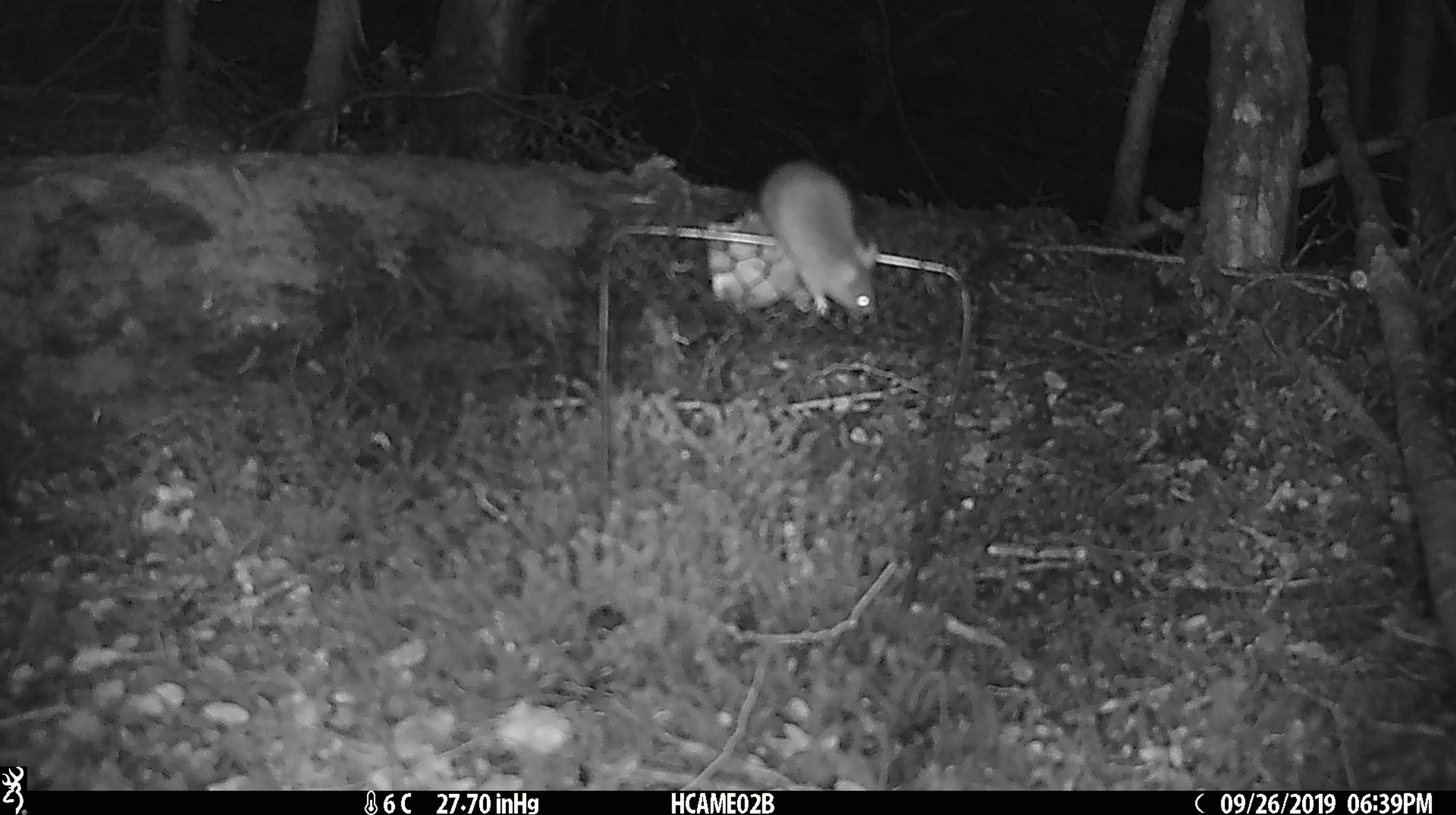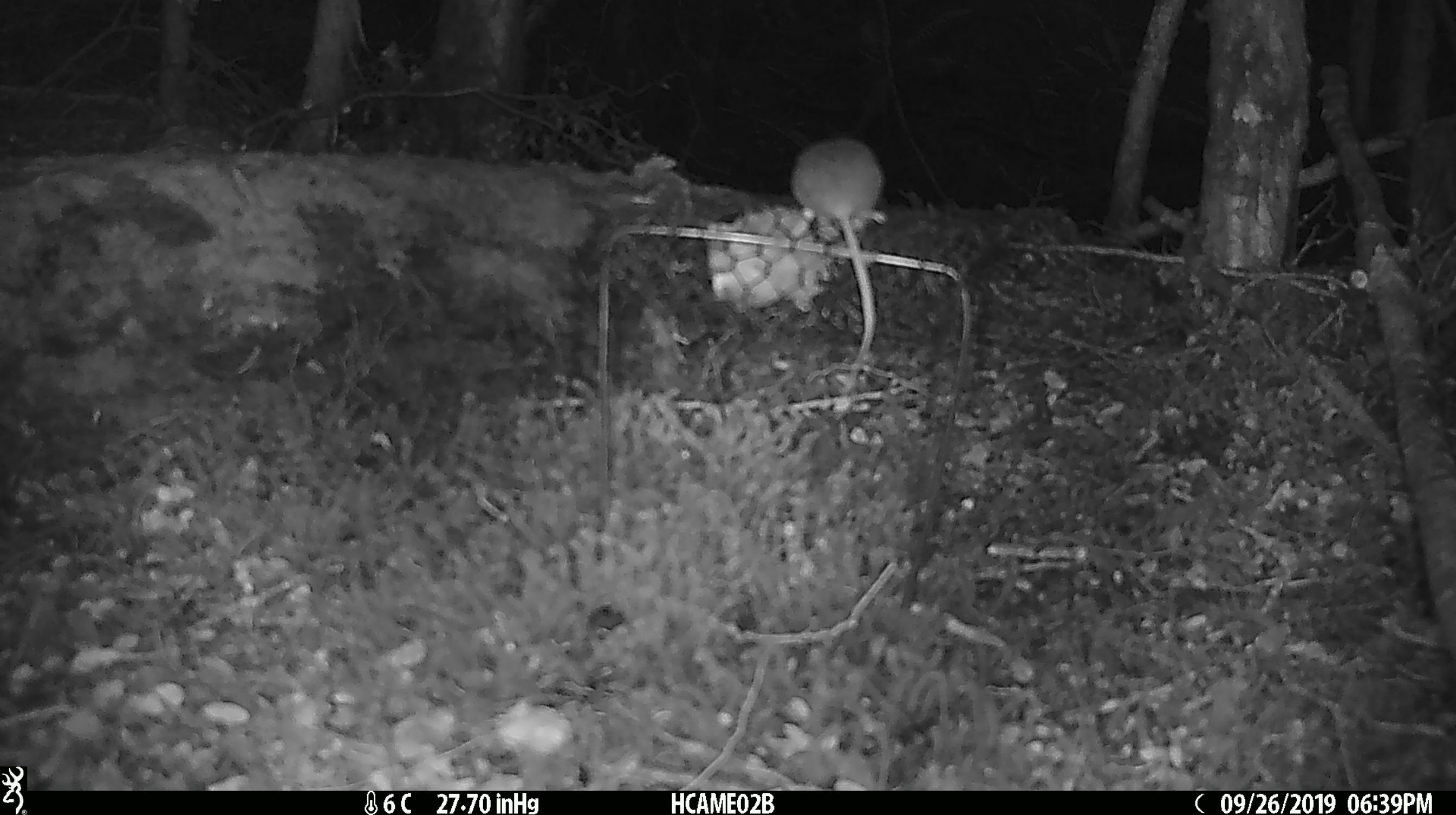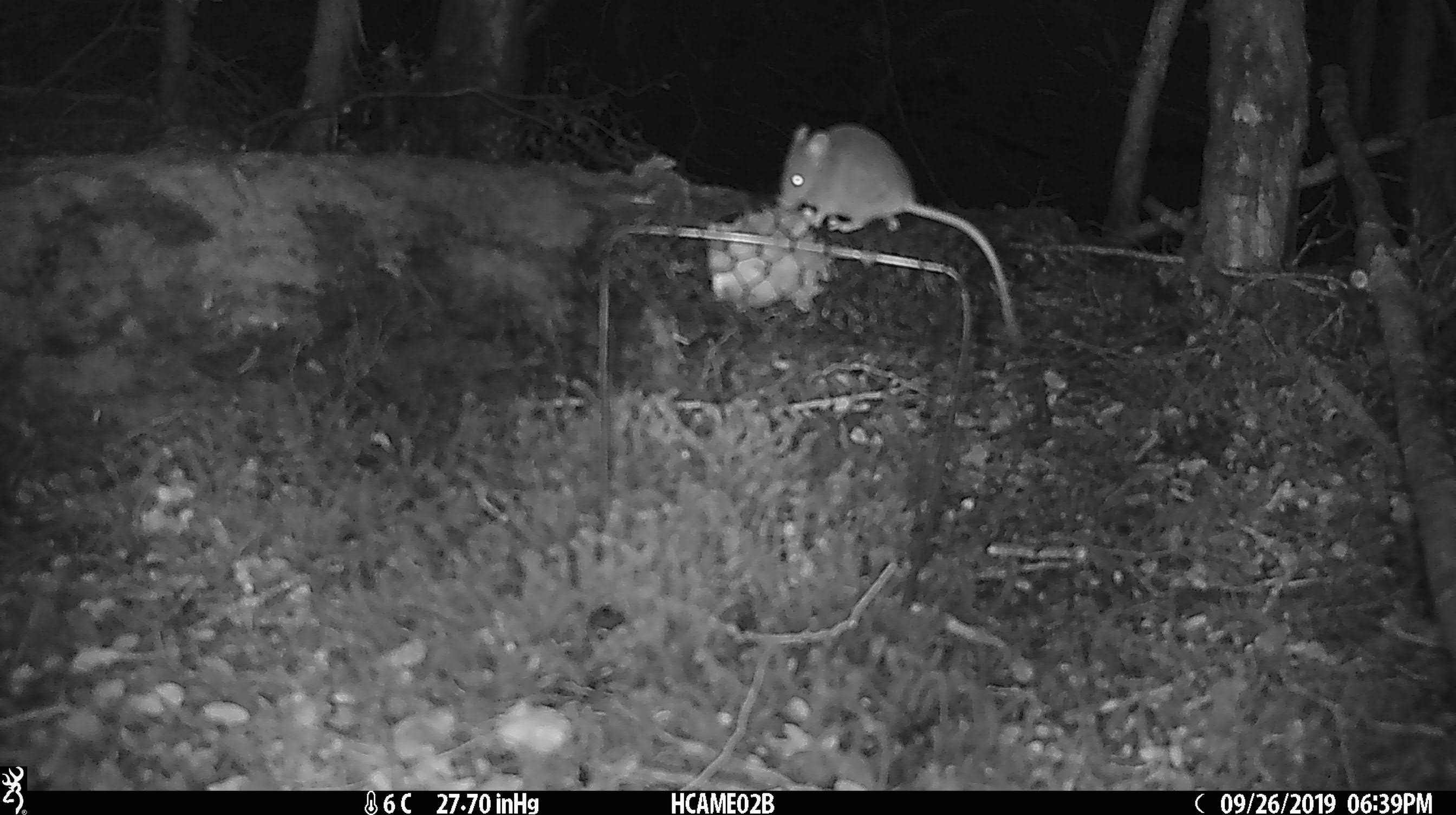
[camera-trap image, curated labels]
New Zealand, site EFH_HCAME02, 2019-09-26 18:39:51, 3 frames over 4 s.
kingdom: Animalia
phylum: Chordata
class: Mammalia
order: Rodentia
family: Muridae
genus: Mus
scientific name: Mus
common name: mouse